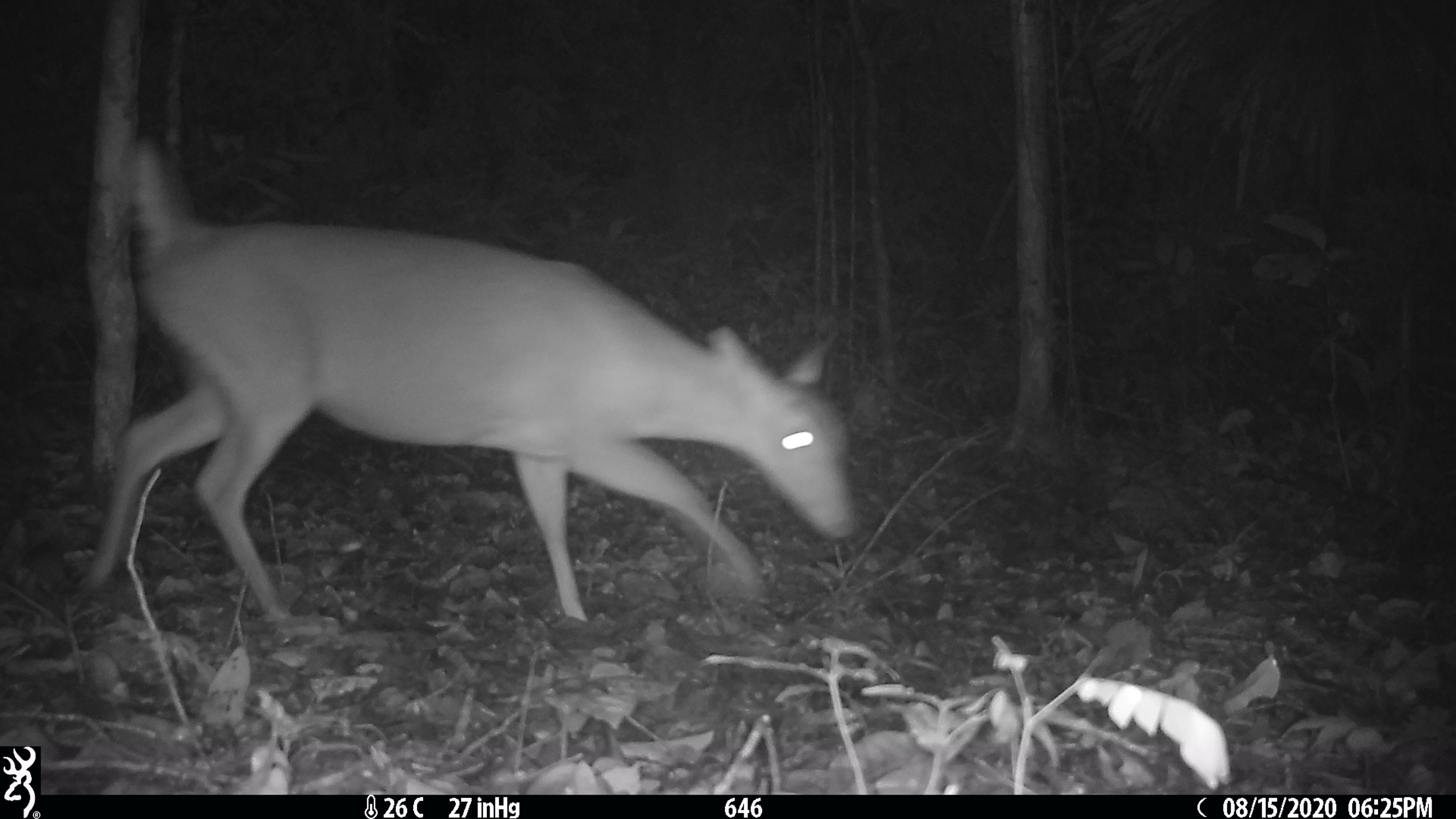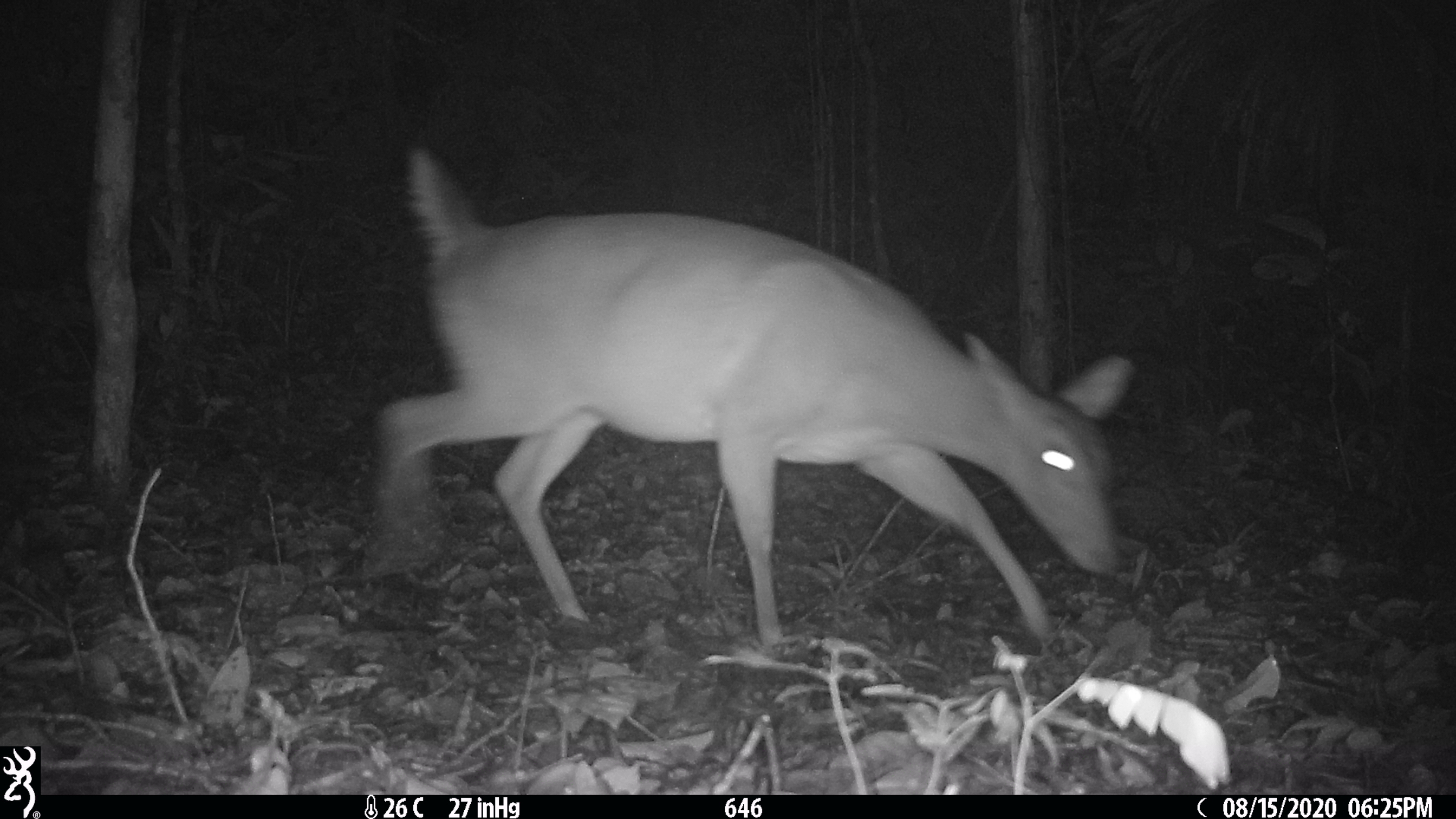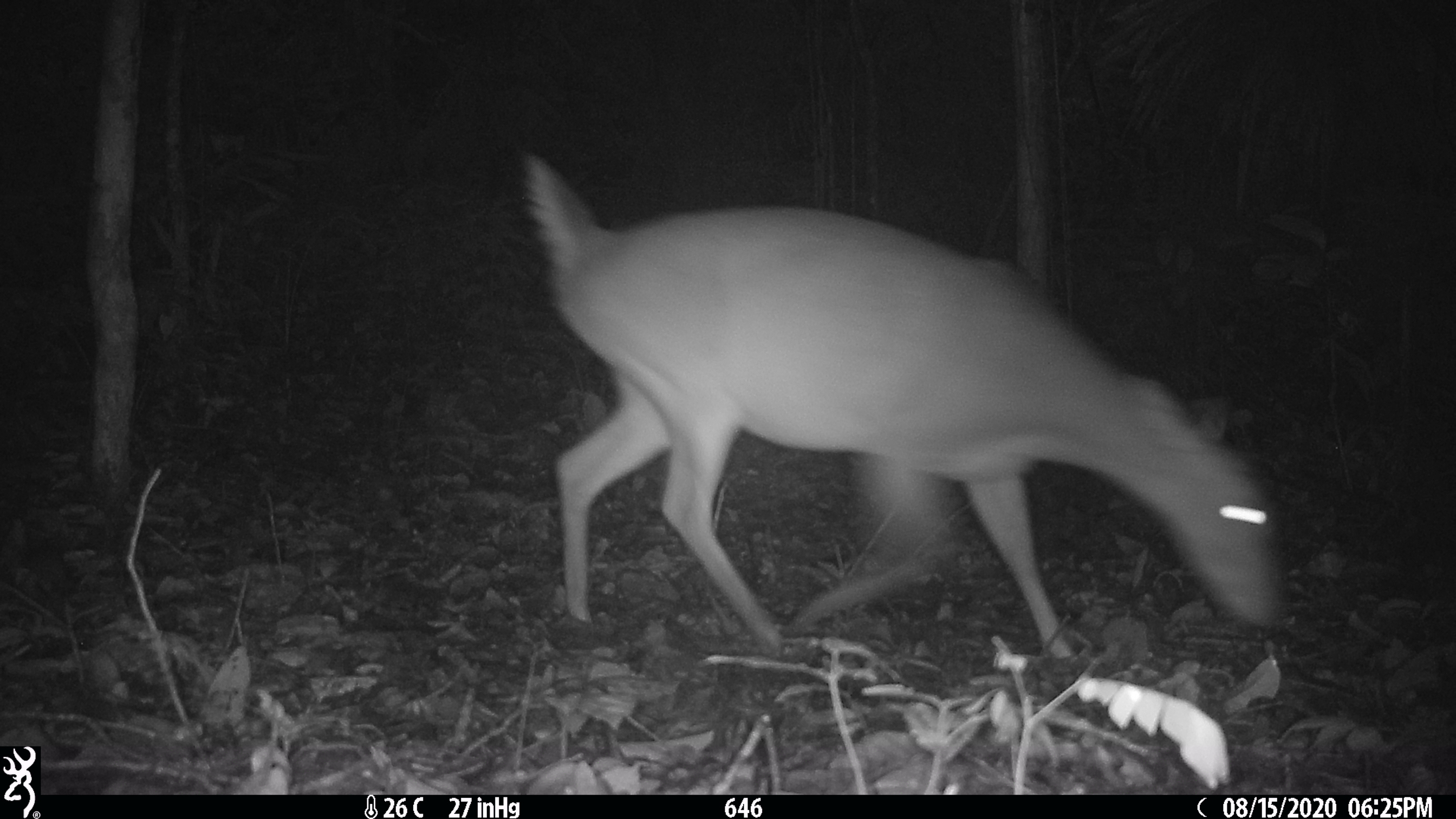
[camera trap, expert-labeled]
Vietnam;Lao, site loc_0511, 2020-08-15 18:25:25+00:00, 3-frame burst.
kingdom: Animalia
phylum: Chordata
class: Mammalia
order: Artiodactyla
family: Cervidae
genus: Muntiacus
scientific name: Muntiacus vuquangensis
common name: large-antlered muntjac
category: large antlered muntjac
Large antlered muntjac (large-antlered muntjac) (Muntiacus vuquangensis). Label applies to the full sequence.